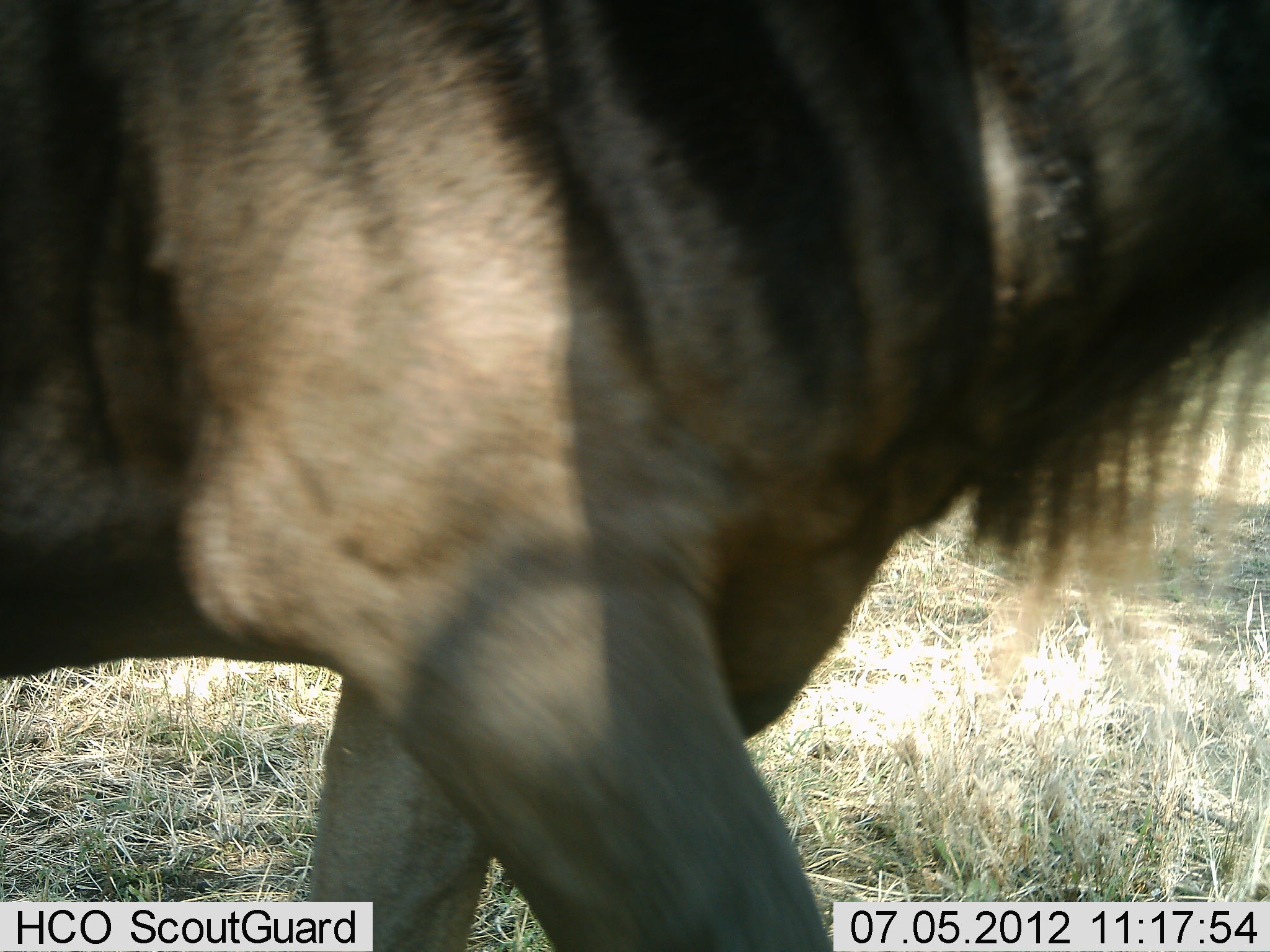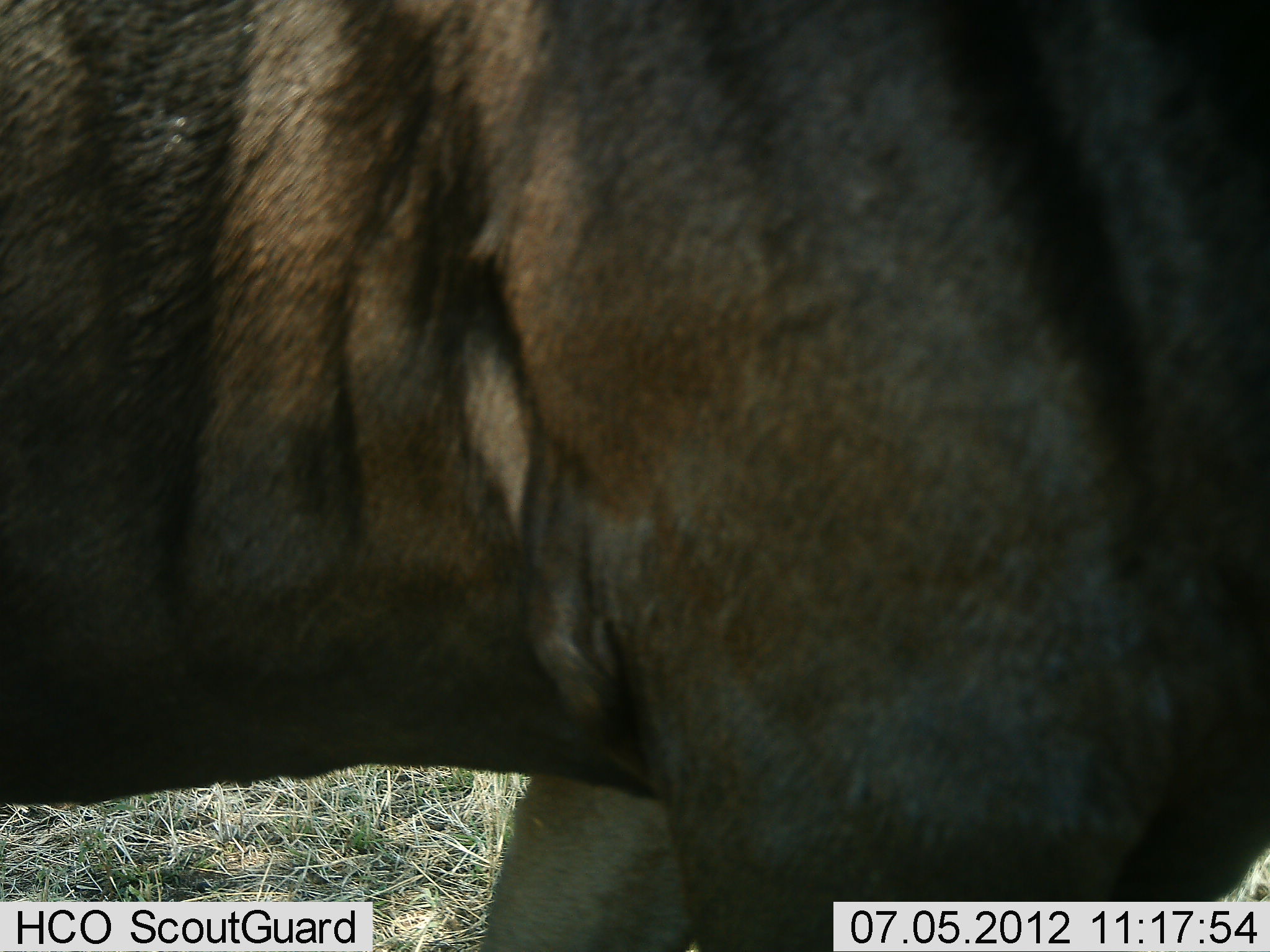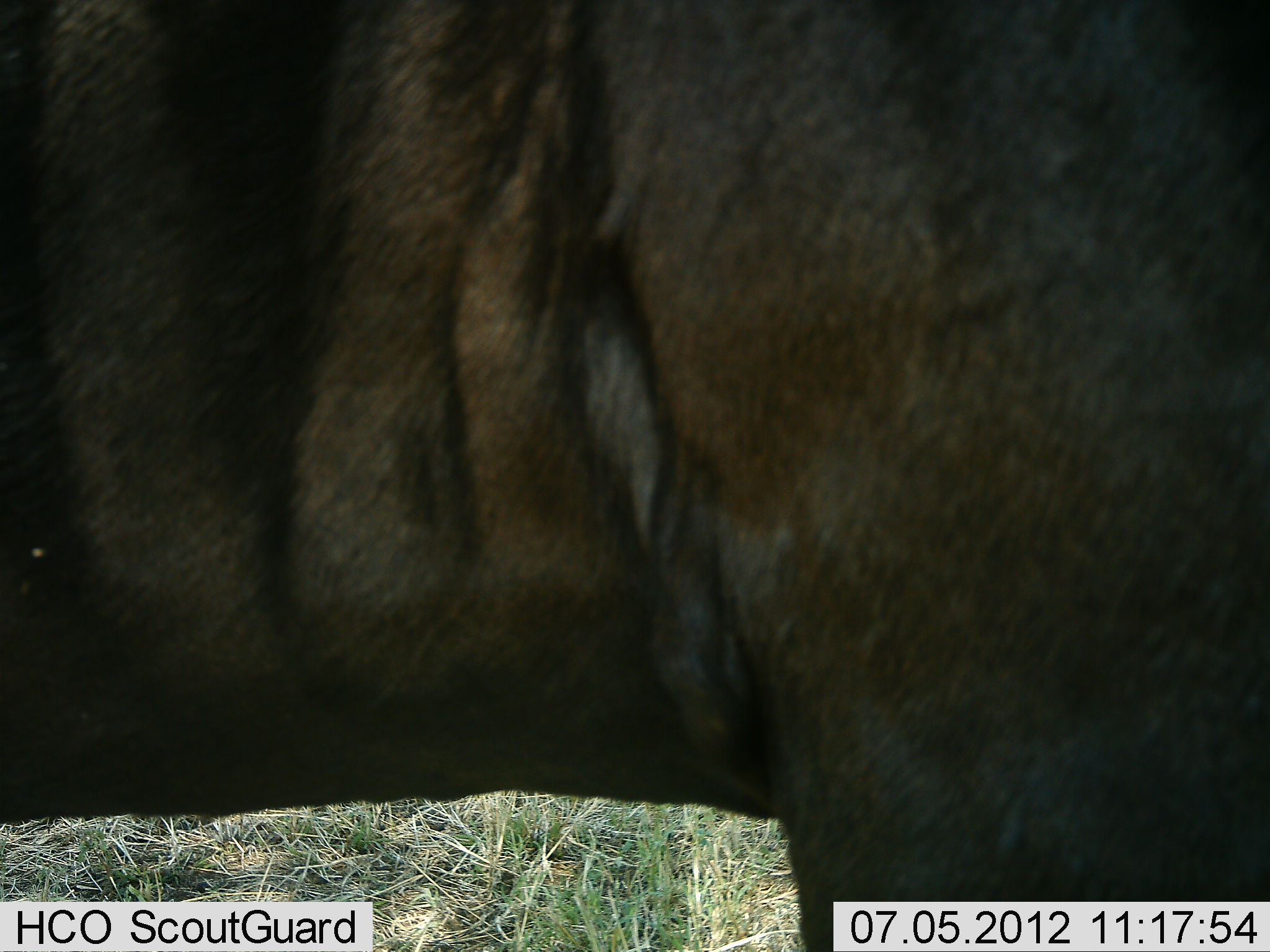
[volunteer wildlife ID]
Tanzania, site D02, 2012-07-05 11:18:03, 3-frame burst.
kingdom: Animalia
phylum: Chordata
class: Mammalia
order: Artiodactyla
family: Bovidae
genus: Connochaetes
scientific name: Connochaetes taurinus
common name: blue wildebeest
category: wildebeest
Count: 1.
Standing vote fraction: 30%.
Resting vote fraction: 0%.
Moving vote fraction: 70%.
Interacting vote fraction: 0%.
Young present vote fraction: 0%.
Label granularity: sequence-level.